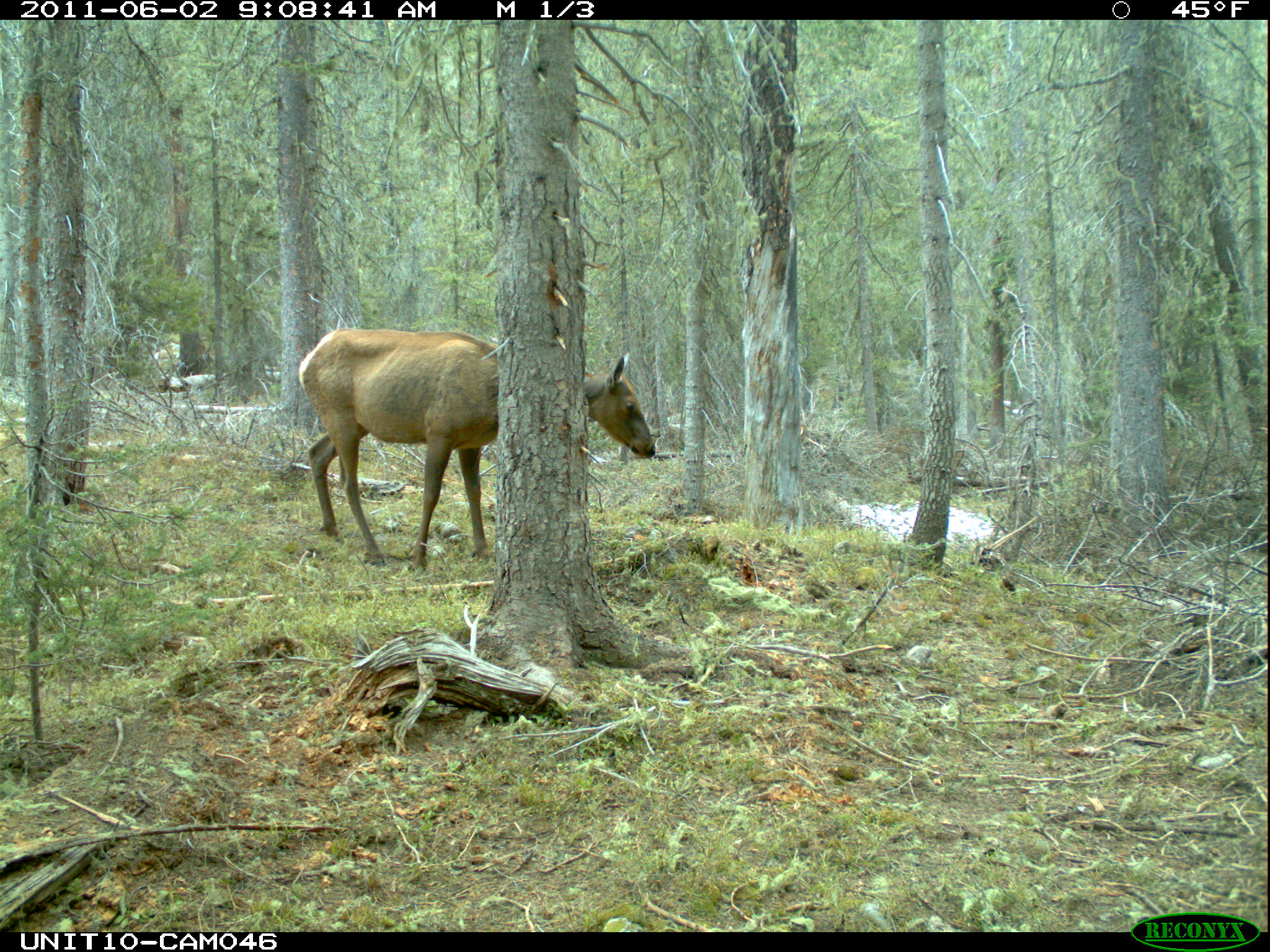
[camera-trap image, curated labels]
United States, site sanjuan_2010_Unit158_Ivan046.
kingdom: Animalia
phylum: Chordata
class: Mammalia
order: Artiodactyla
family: Cervidae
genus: Cervus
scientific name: Cervus elaphus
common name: red deer